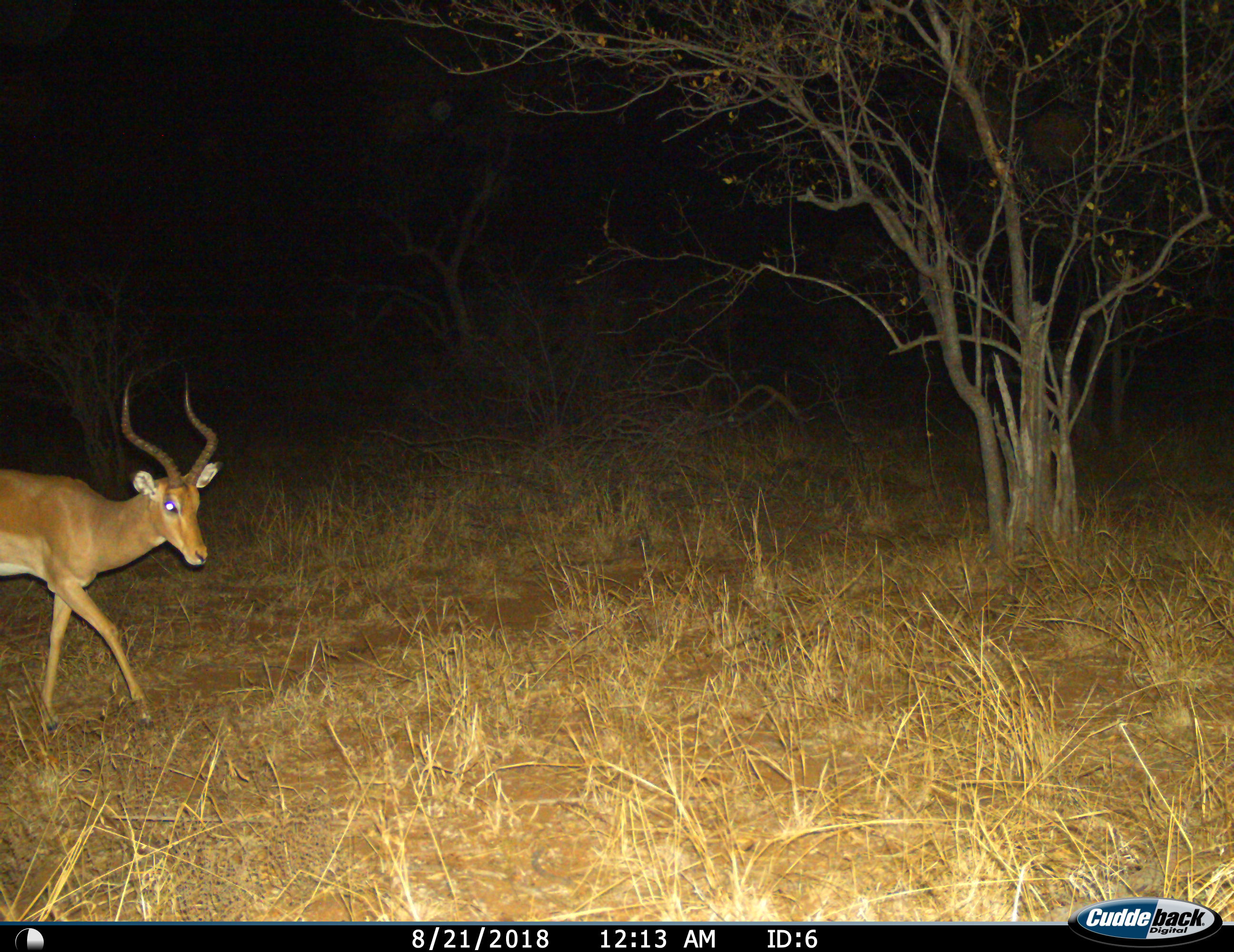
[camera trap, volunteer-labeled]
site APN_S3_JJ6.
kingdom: Animalia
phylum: Chordata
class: Mammalia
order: Artiodactyla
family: Bovidae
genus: Aepyceros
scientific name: Aepyceros melampus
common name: impala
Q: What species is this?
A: Impala (Aepyceros melampus).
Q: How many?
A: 1.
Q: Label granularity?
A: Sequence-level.